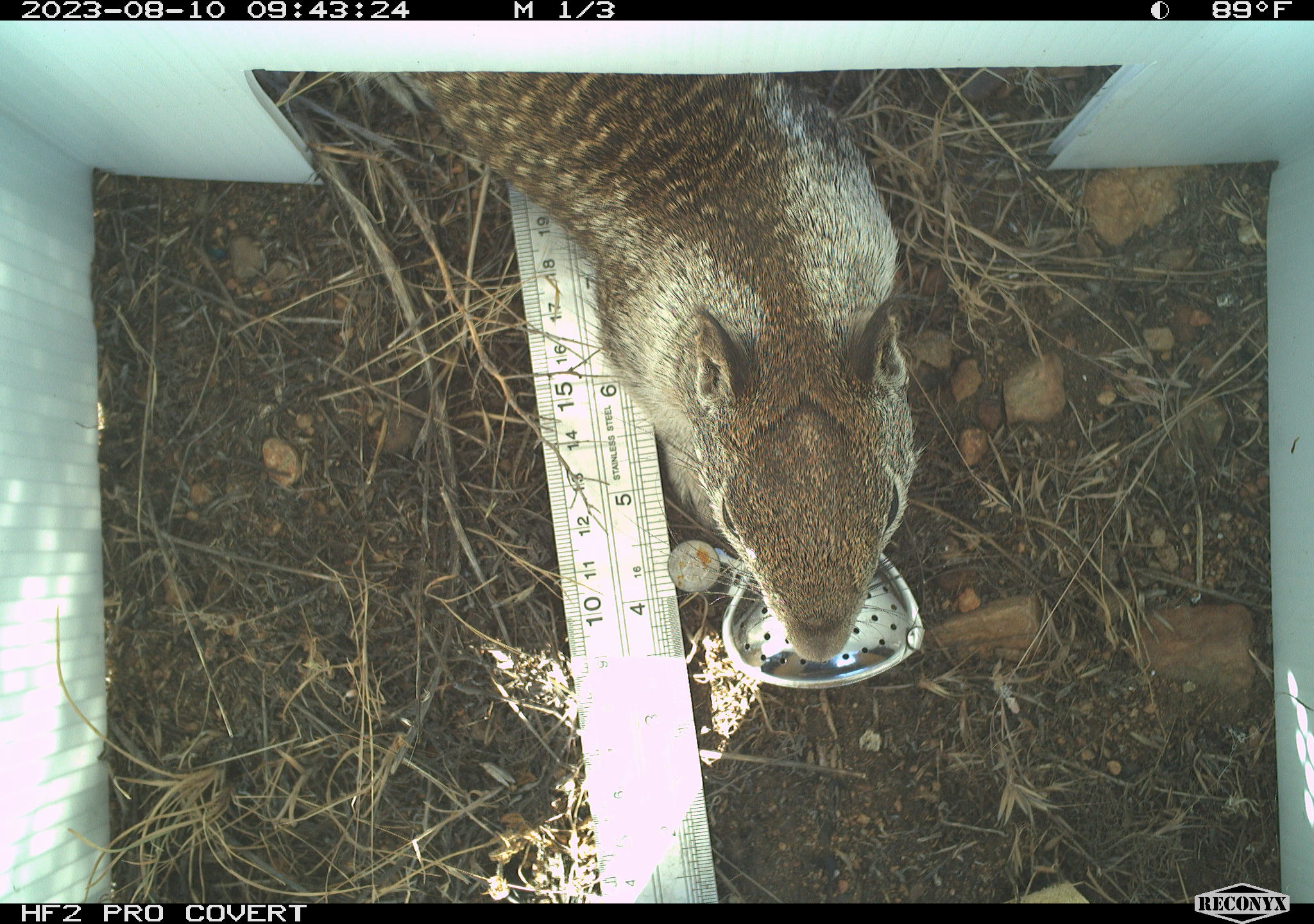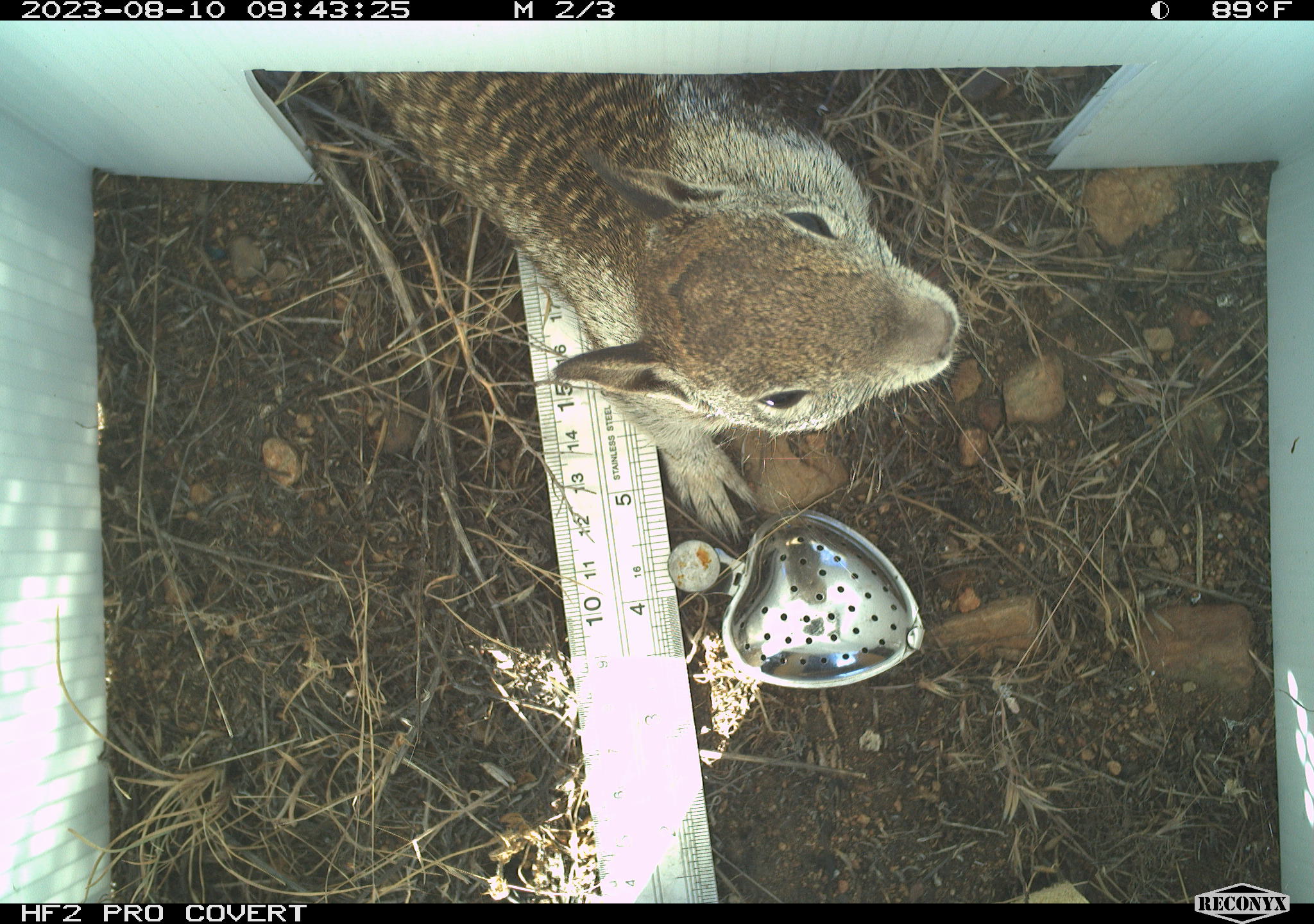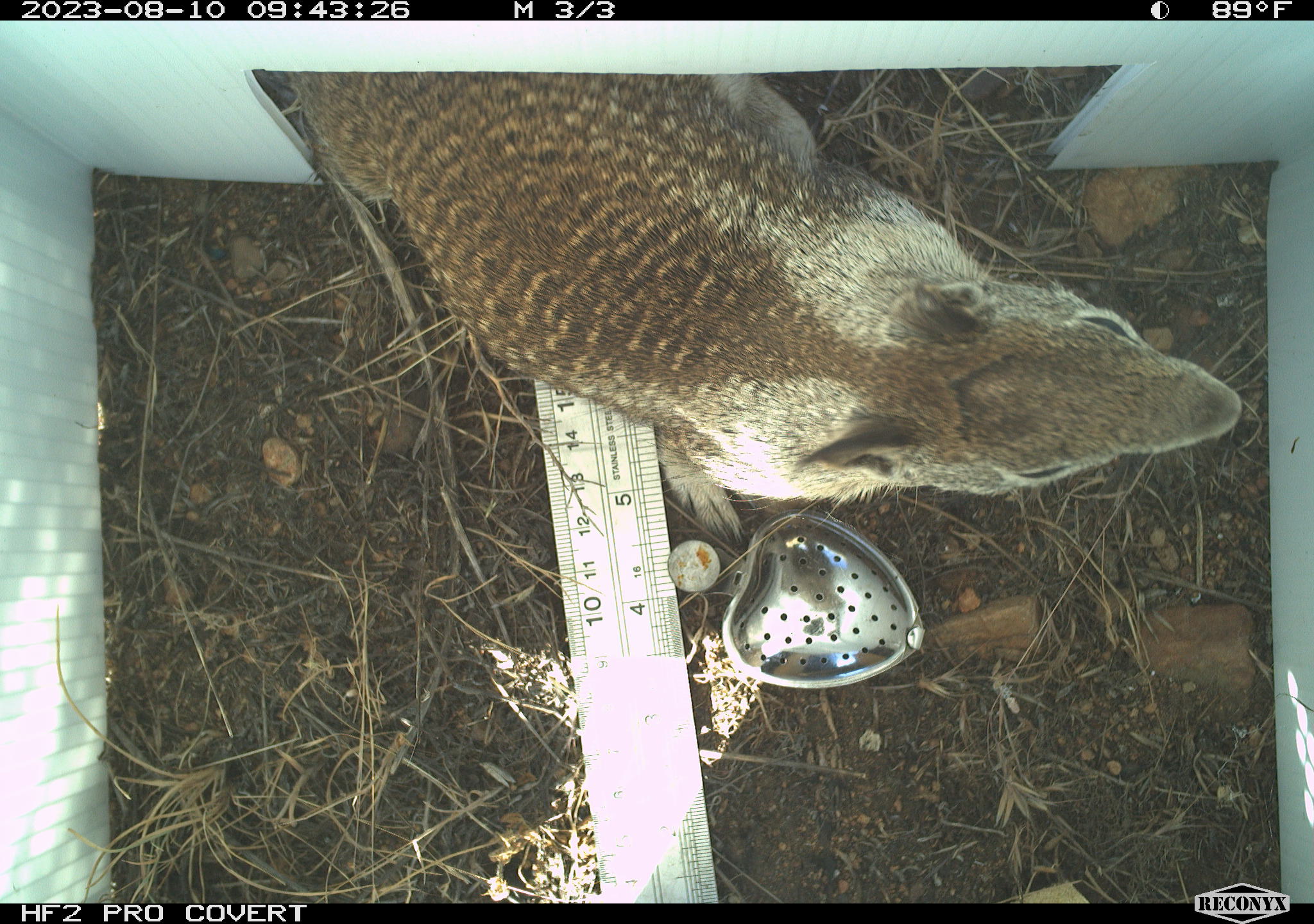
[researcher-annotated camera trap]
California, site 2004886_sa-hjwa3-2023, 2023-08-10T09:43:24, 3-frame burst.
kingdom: Animalia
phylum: Chordata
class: Mammalia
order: Rodentia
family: Sciuridae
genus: Otospermophilus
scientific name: Otospermophilus beecheyi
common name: california ground squirrel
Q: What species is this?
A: California ground squirrel (Otospermophilus beecheyi).